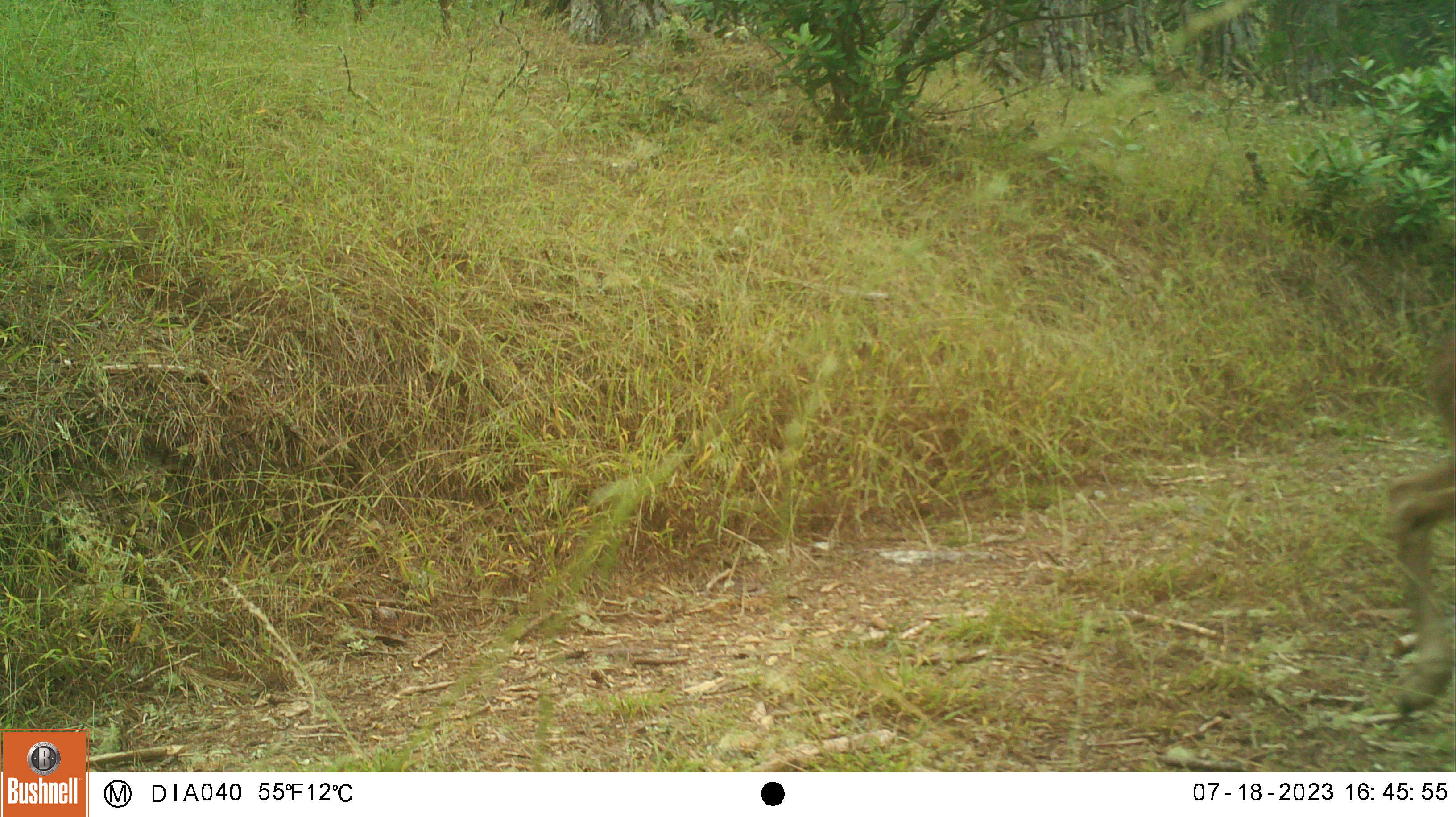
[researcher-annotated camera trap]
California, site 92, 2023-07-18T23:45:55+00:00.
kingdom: Animalia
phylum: Chordata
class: Mammalia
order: Artiodactyla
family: Cervidae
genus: Odocoileus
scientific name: Odocoileus hemionus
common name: mule deer